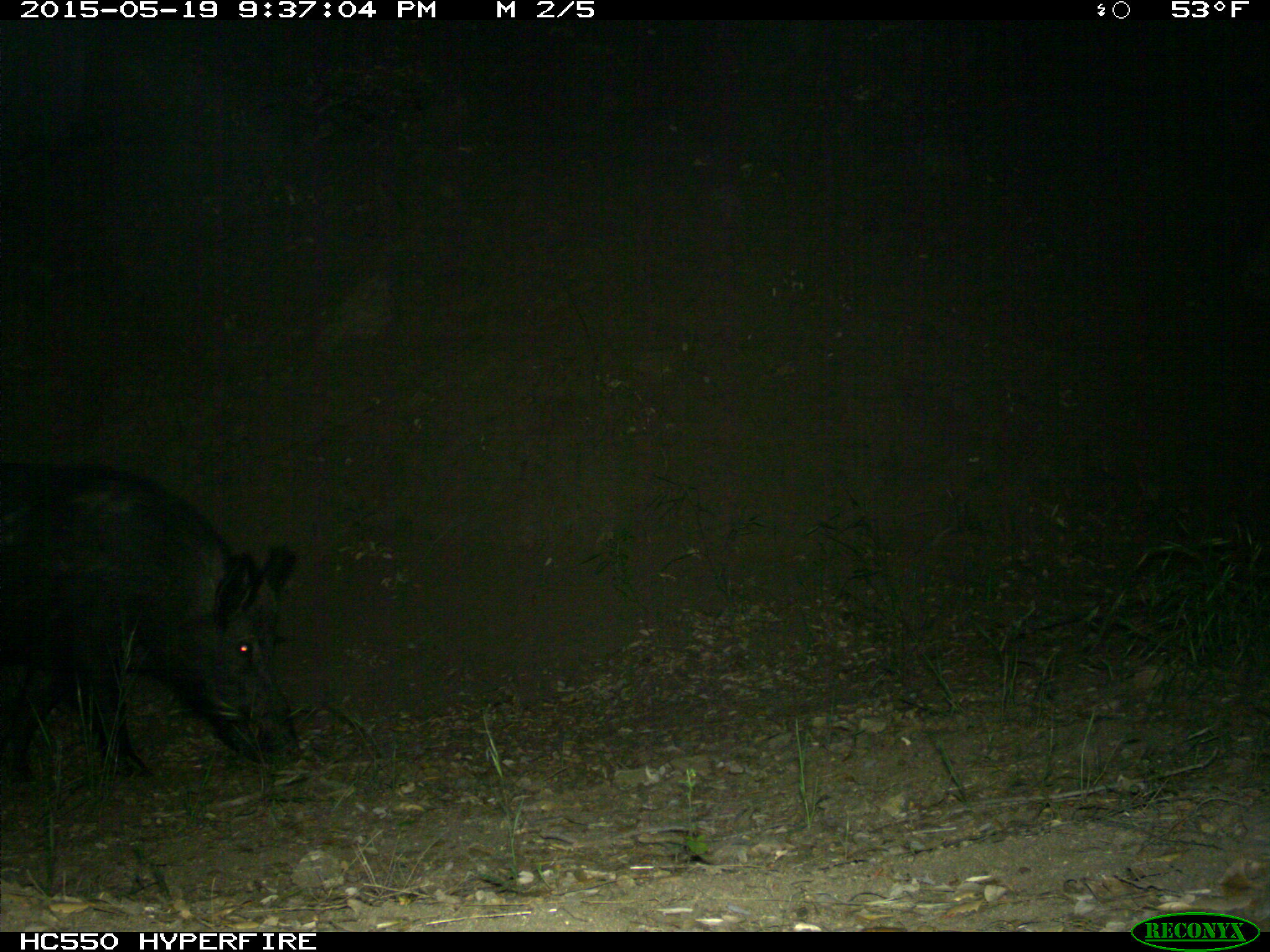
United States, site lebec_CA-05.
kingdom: Animalia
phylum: Chordata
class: Mammalia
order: Artiodactyla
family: Suidae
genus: Sus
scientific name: Sus scrofa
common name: wild boar